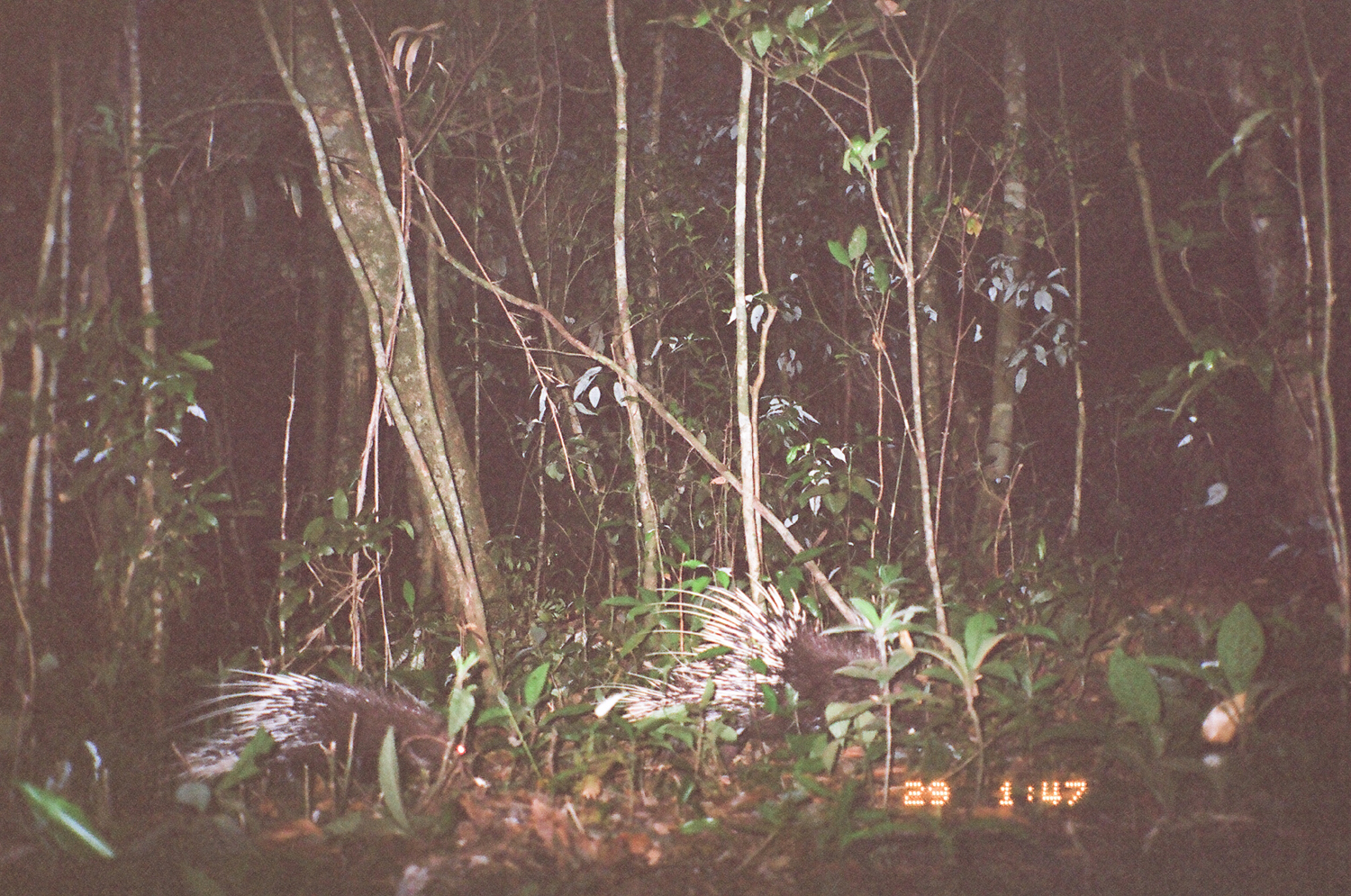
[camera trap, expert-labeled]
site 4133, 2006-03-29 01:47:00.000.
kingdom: Animalia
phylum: Chordata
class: Mammalia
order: Rodentia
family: Hystricidae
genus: Hystrix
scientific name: Hystrix brachyura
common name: east asian porcupine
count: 1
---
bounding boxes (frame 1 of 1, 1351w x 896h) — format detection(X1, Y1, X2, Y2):
hystrix brachyura: detection(596, 577, 922, 753); detection(152, 661, 470, 821)